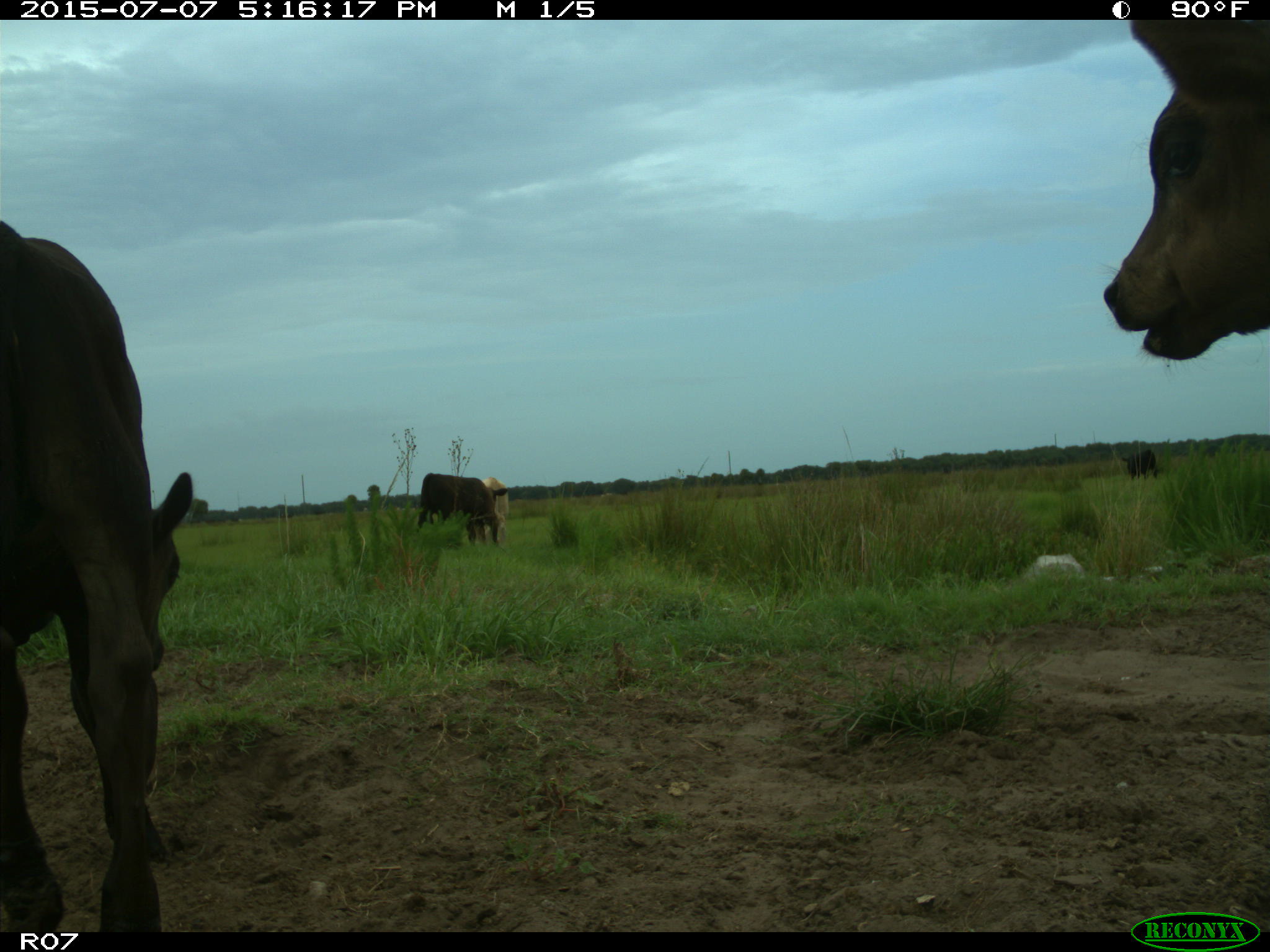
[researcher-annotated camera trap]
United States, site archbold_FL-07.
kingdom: Animalia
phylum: Chordata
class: Mammalia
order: Artiodactyla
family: Bovidae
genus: Bos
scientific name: Bos taurus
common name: domestic cow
Bos taurus (domestic cow).